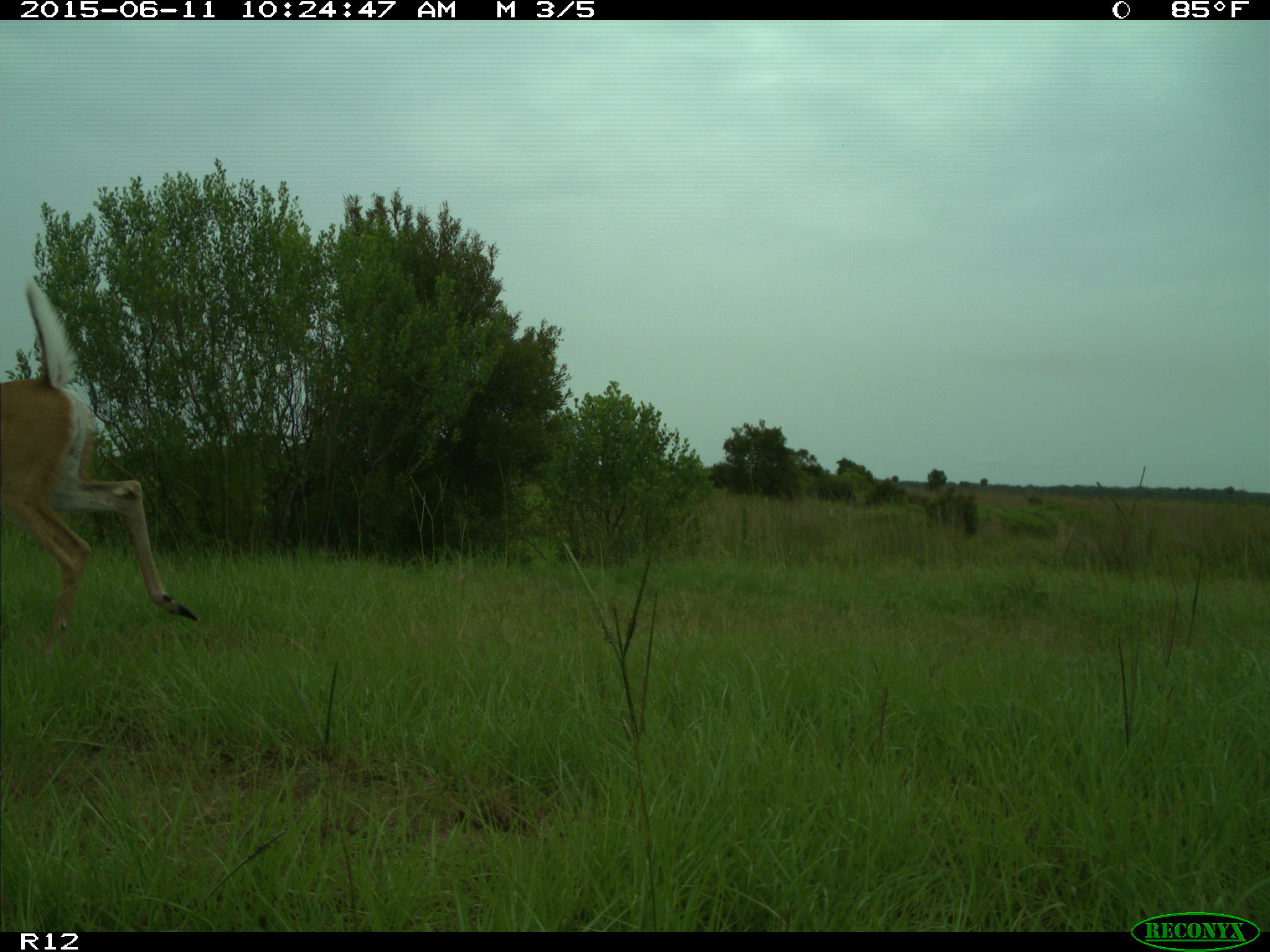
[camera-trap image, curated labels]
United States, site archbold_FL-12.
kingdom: Animalia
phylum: Chordata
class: Mammalia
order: Artiodactyla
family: Cervidae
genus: Odocoileus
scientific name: Odocoileus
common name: deer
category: unidentified deer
Unidentified deer (deer) (Odocoileus).